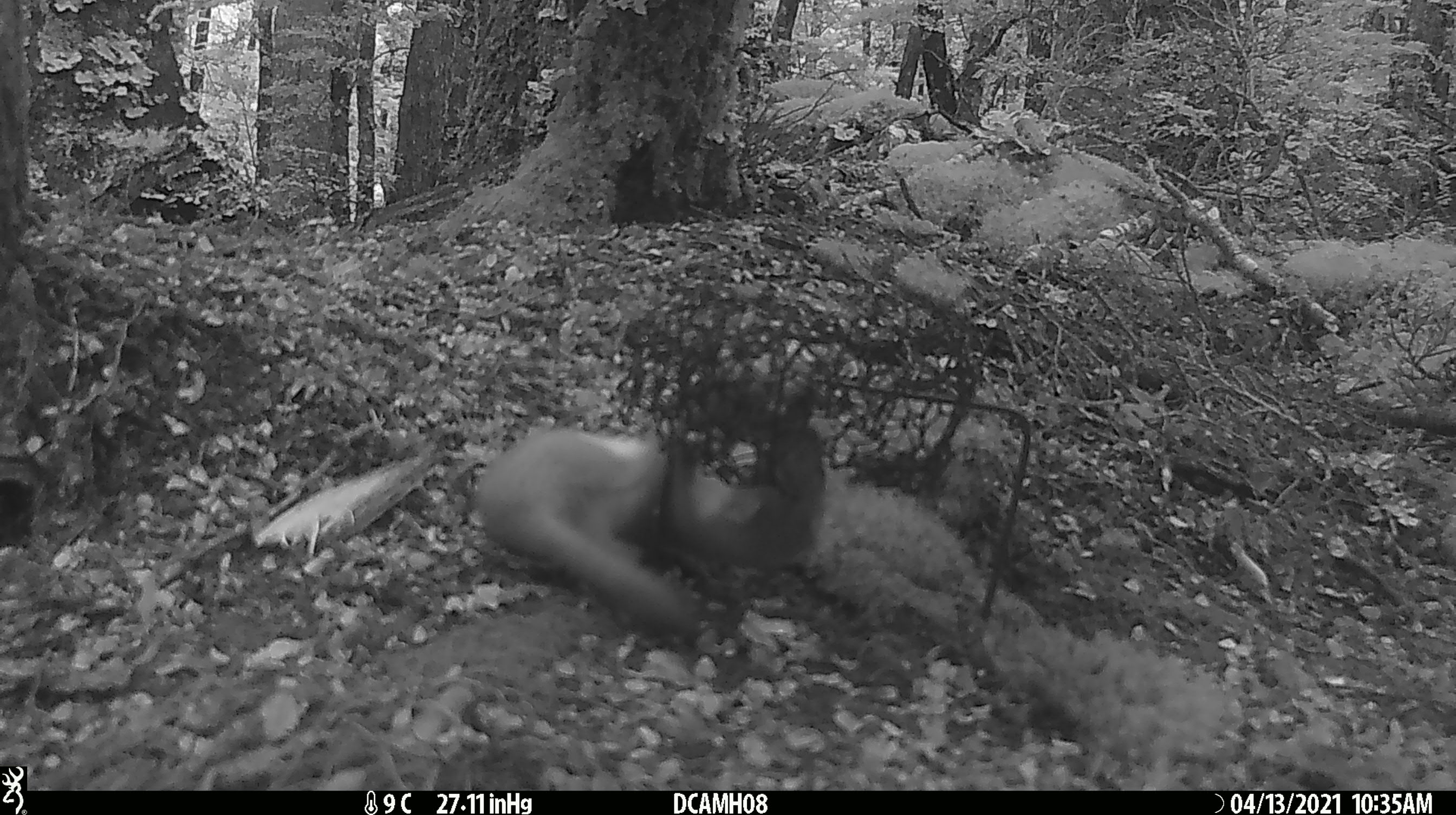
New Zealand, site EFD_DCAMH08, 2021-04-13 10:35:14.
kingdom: Animalia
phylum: Chordata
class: Mammalia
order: Carnivora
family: Mustelidae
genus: Mustela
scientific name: Mustela erminea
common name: stoat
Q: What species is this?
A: Stoat (Mustela erminea).